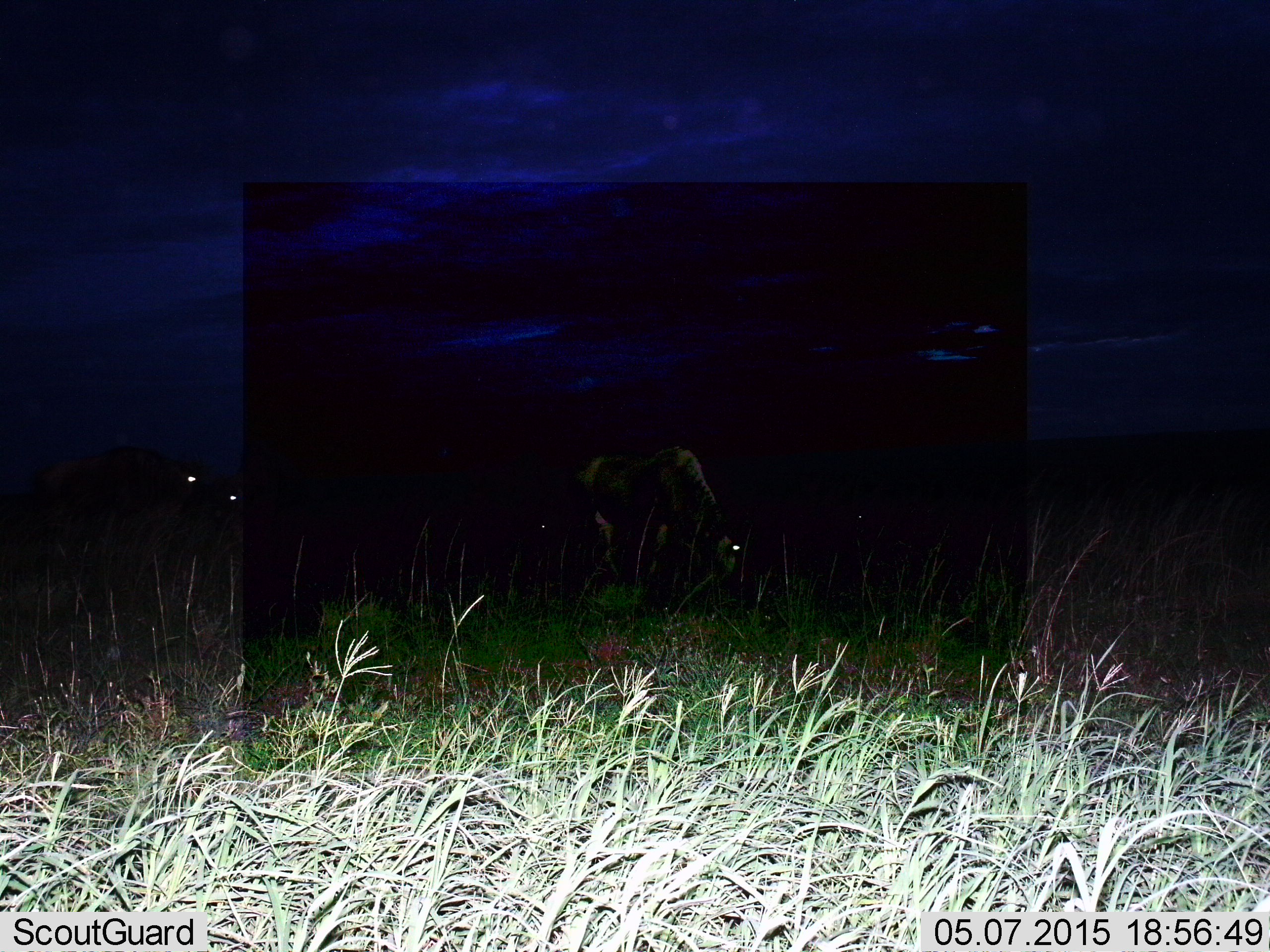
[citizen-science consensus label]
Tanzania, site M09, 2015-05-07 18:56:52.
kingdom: Animalia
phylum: Chordata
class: Mammalia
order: Artiodactyla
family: Bovidae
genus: Connochaetes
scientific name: Connochaetes taurinus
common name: blue wildebeest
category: wildebeest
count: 3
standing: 70%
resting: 0%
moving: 0%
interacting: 0%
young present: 0%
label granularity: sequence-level